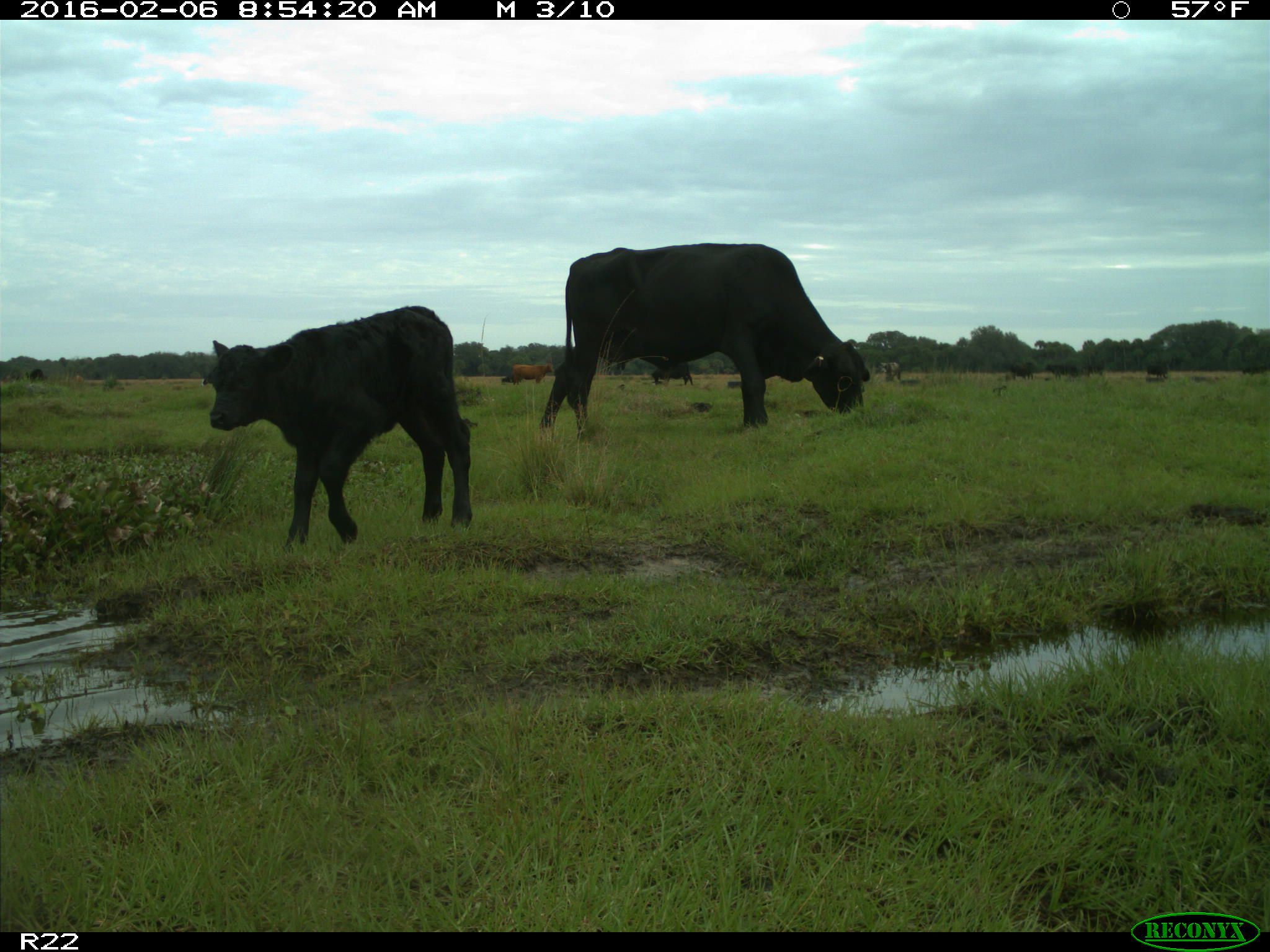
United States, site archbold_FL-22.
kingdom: Animalia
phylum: Chordata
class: Mammalia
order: Artiodactyla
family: Bovidae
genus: Bos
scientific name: Bos taurus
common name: domestic cow